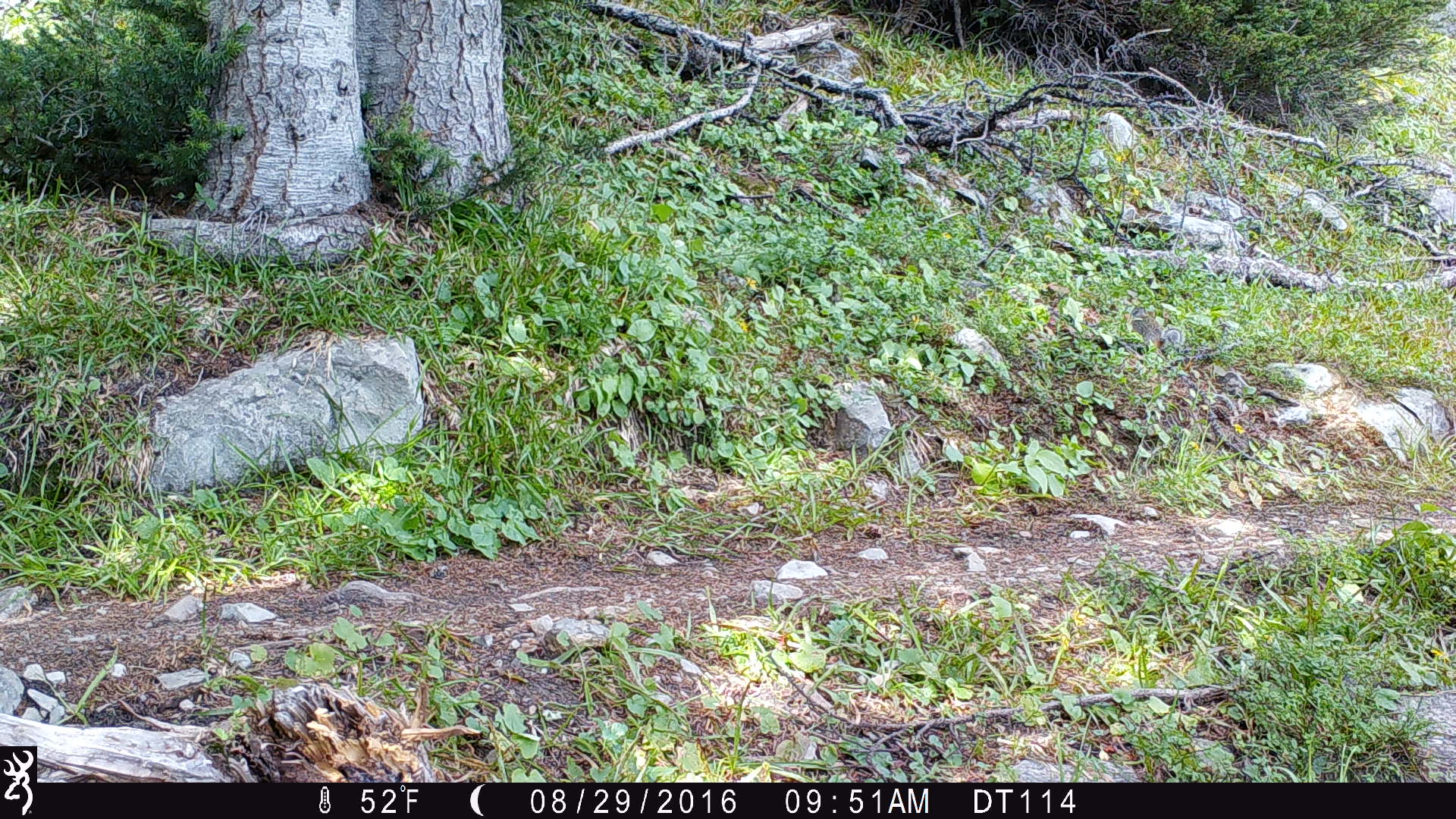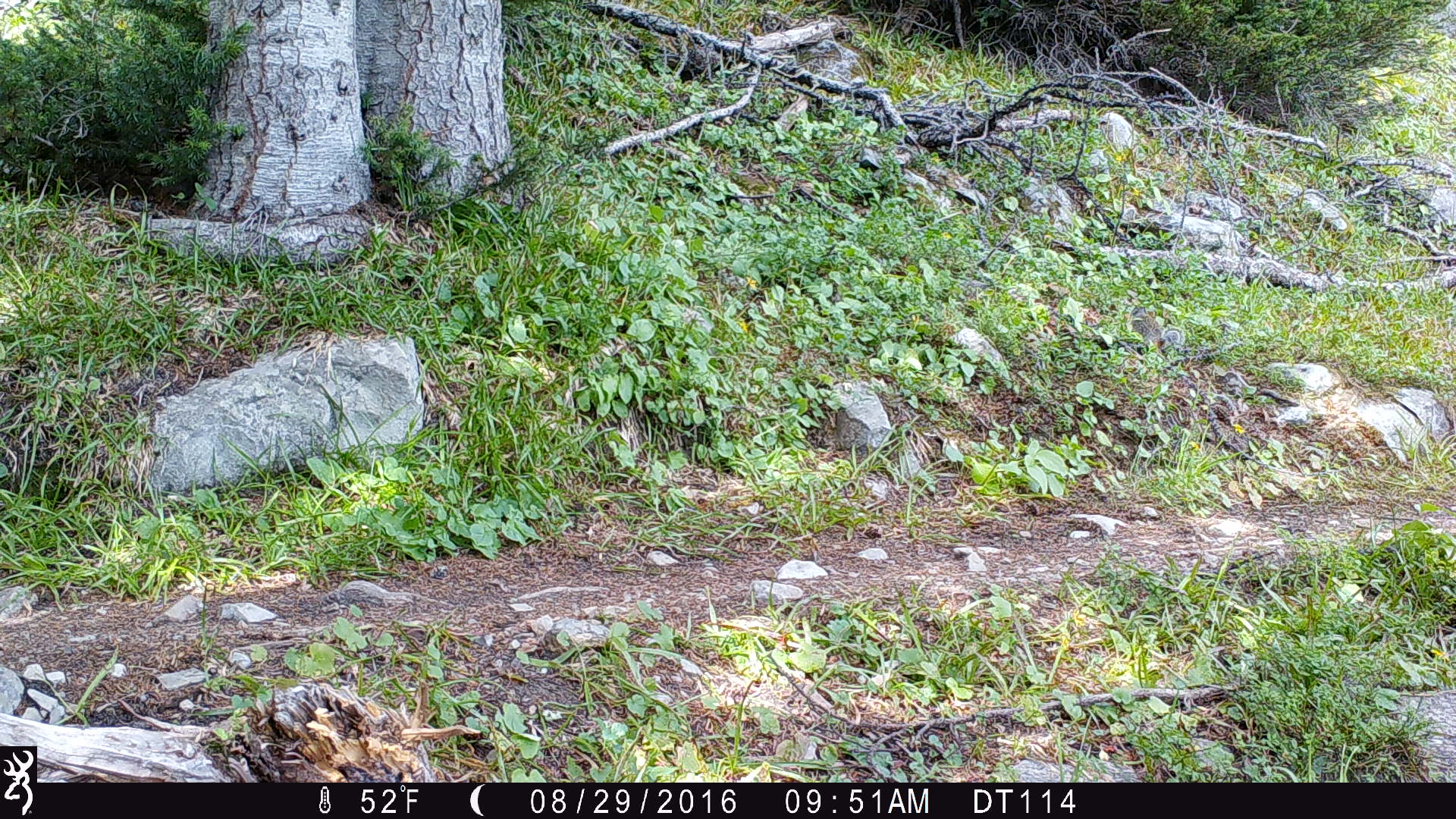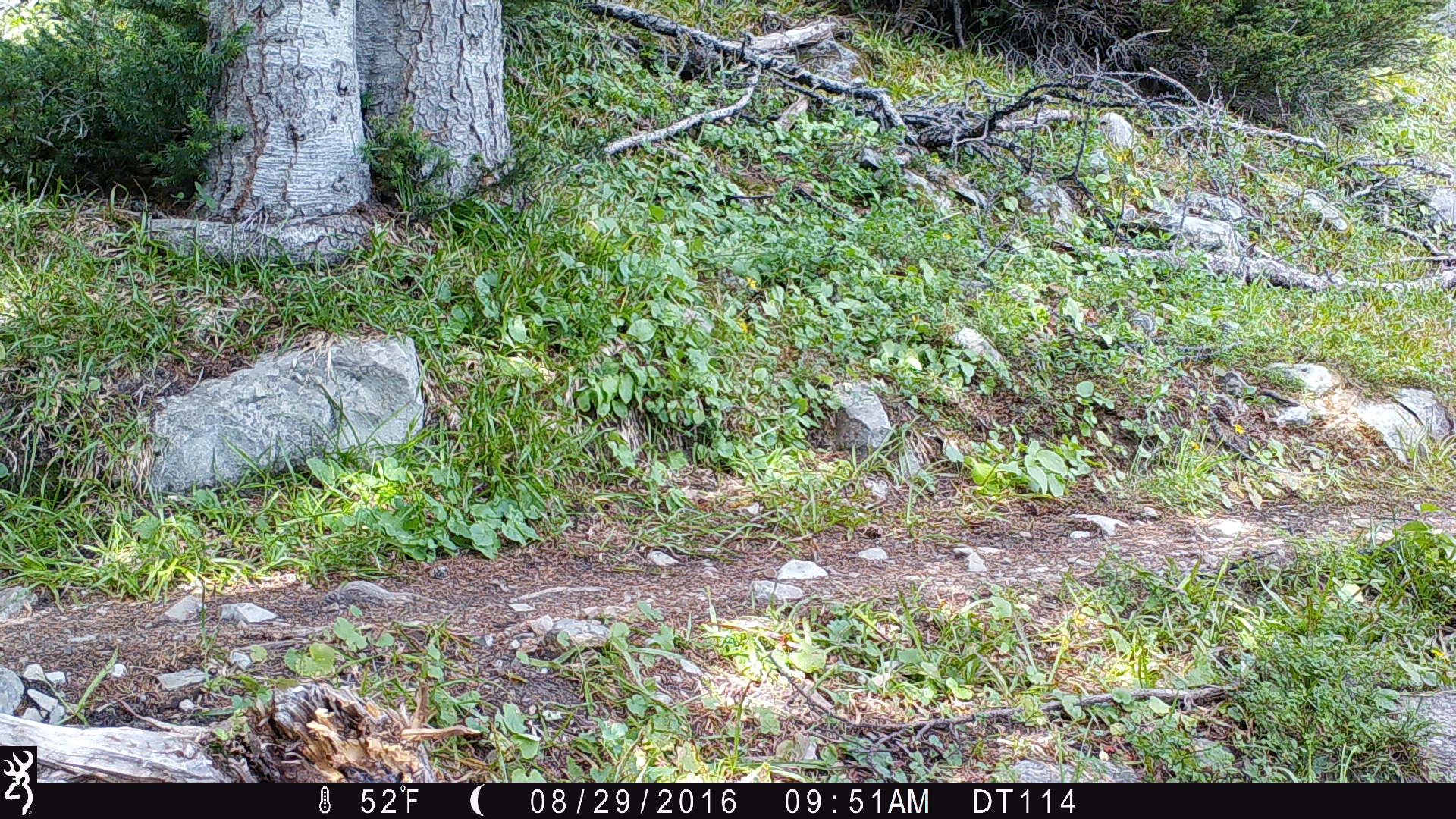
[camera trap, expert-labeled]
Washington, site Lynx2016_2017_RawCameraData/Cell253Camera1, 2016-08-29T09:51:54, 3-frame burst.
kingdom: Animalia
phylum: Chordata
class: Mammalia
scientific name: Mammalia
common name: small mammal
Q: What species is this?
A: Small mammal (Mammalia).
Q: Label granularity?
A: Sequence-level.